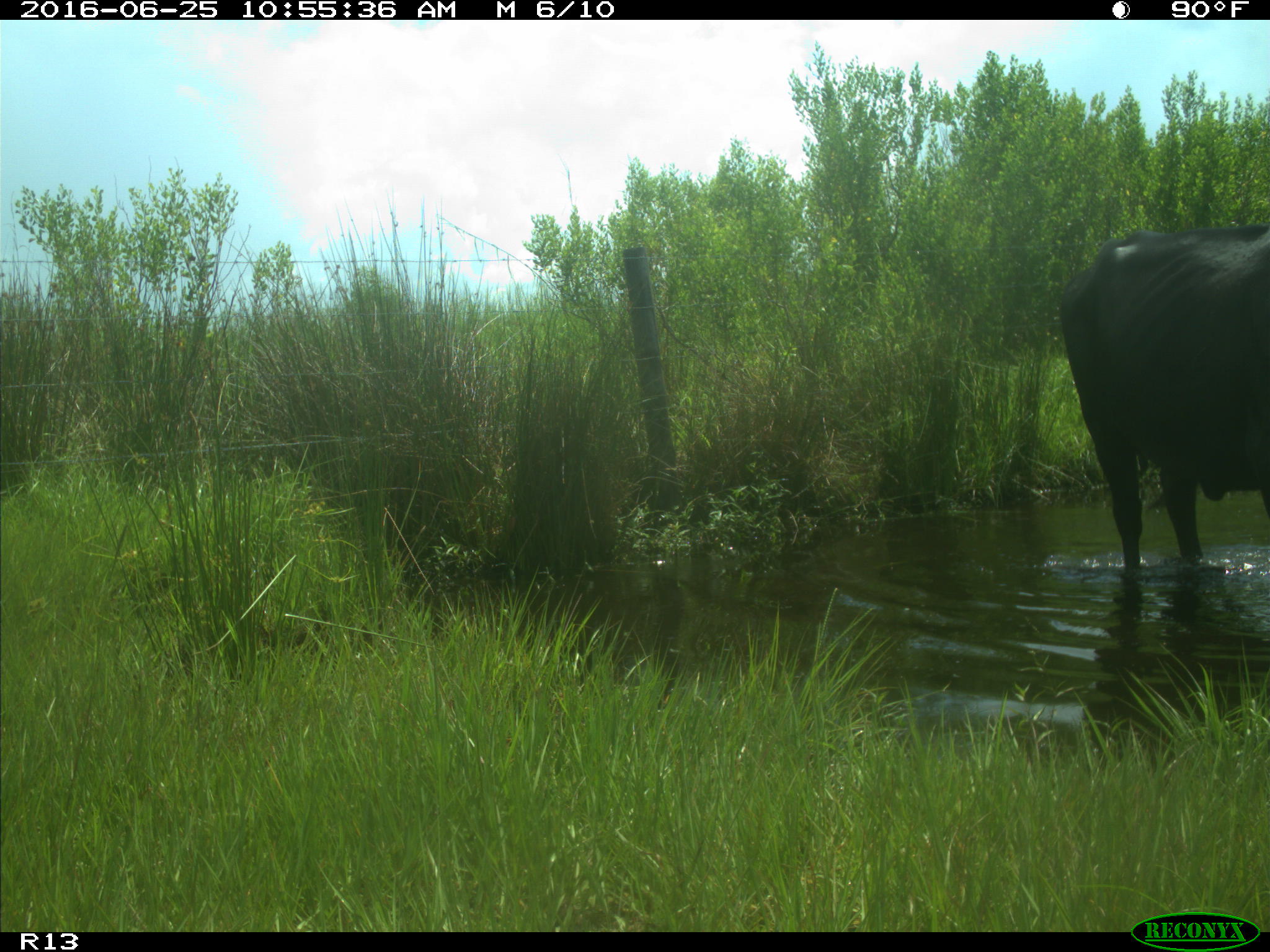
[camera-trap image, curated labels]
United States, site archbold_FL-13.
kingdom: Animalia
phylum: Chordata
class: Mammalia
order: Artiodactyla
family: Bovidae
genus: Bos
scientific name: Bos taurus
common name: domestic cow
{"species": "Bos taurus (domestic cow)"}